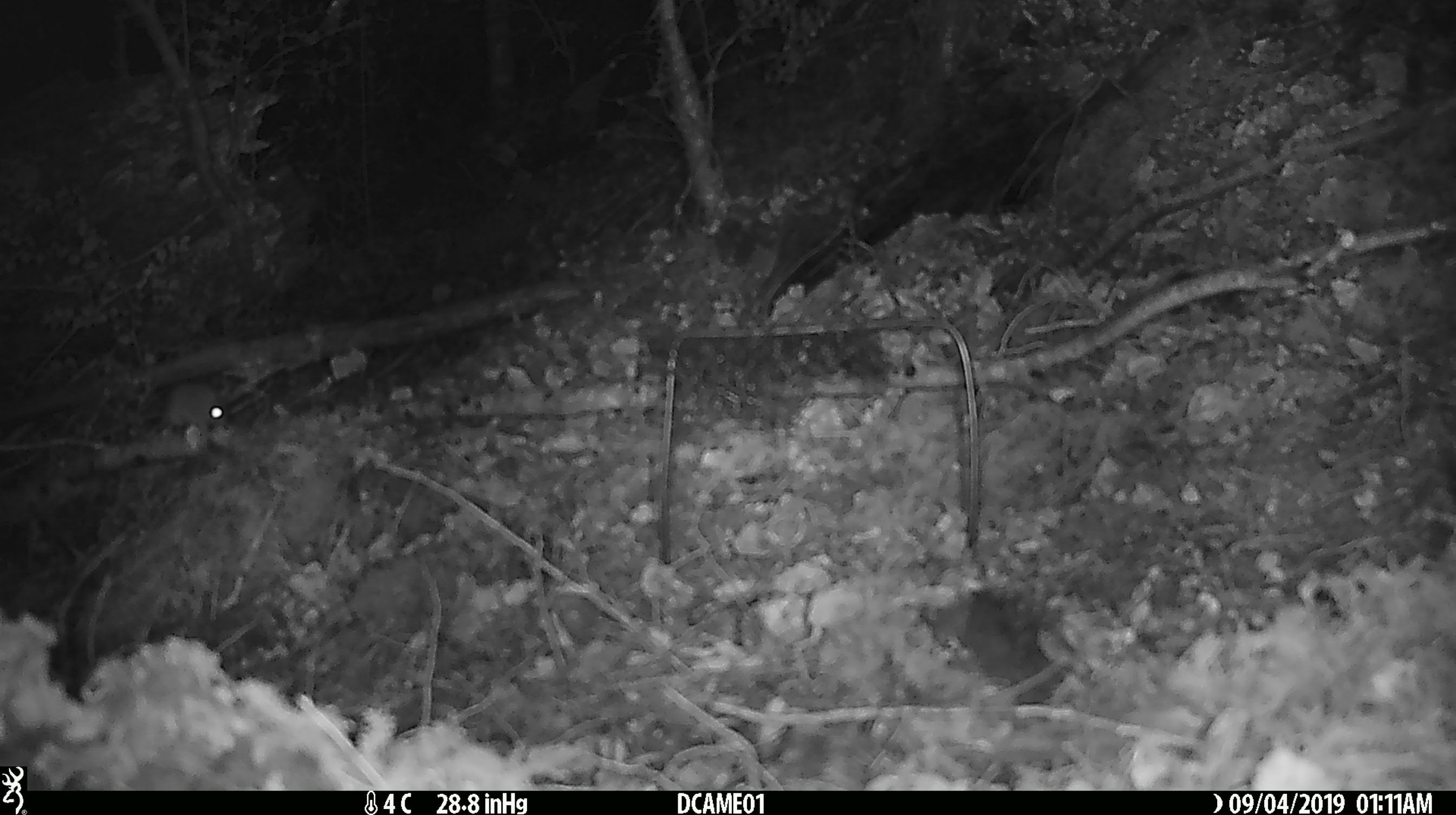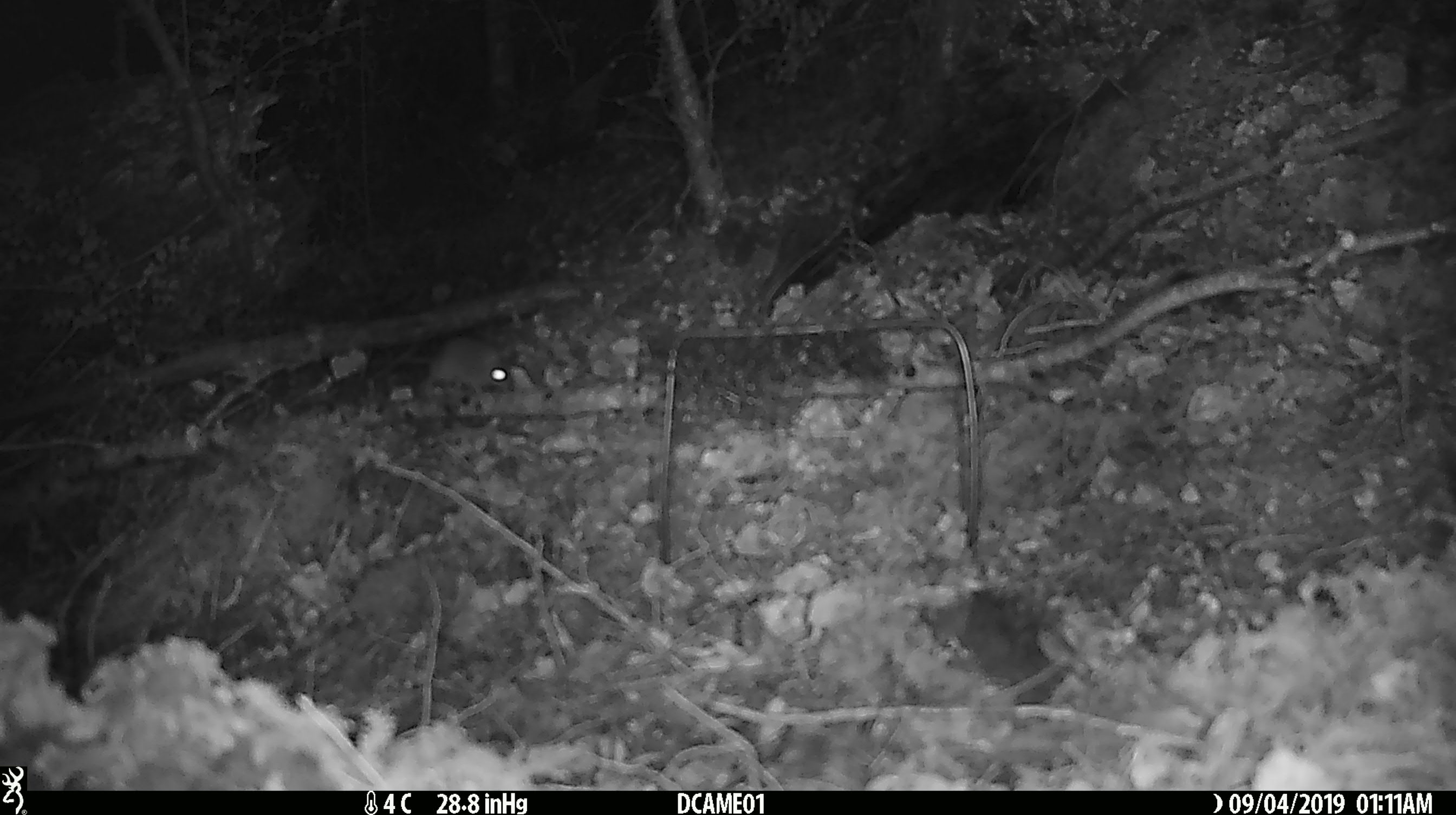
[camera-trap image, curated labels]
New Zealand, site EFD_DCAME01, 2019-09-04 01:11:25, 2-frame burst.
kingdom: Animalia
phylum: Chordata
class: Mammalia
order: Rodentia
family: Muridae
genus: Mus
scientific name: Mus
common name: mouse